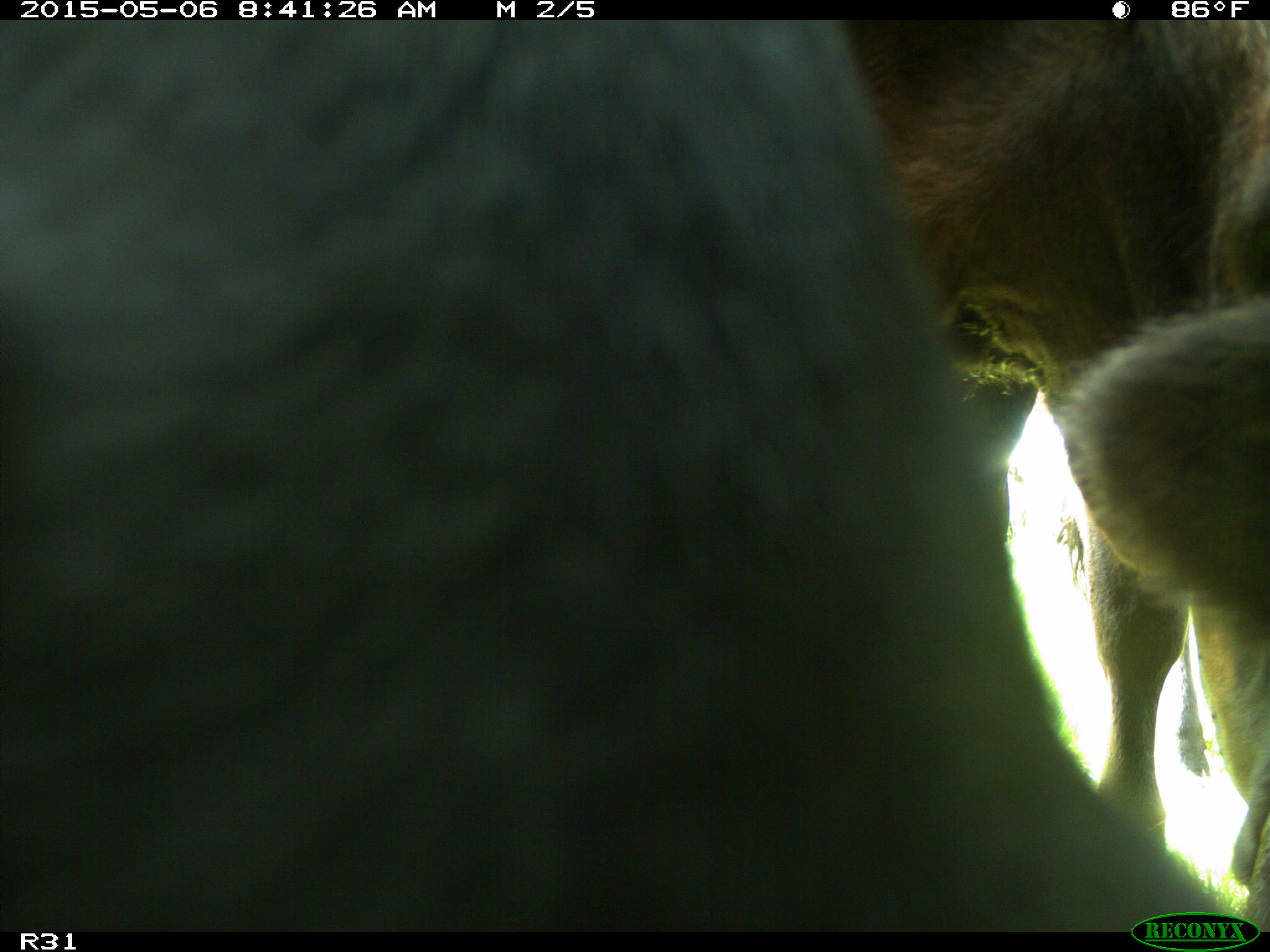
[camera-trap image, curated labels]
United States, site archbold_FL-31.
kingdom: Animalia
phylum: Chordata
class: Mammalia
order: Artiodactyla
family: Bovidae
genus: Bos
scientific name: Bos taurus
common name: domestic cow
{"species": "Bos taurus (domestic cow)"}